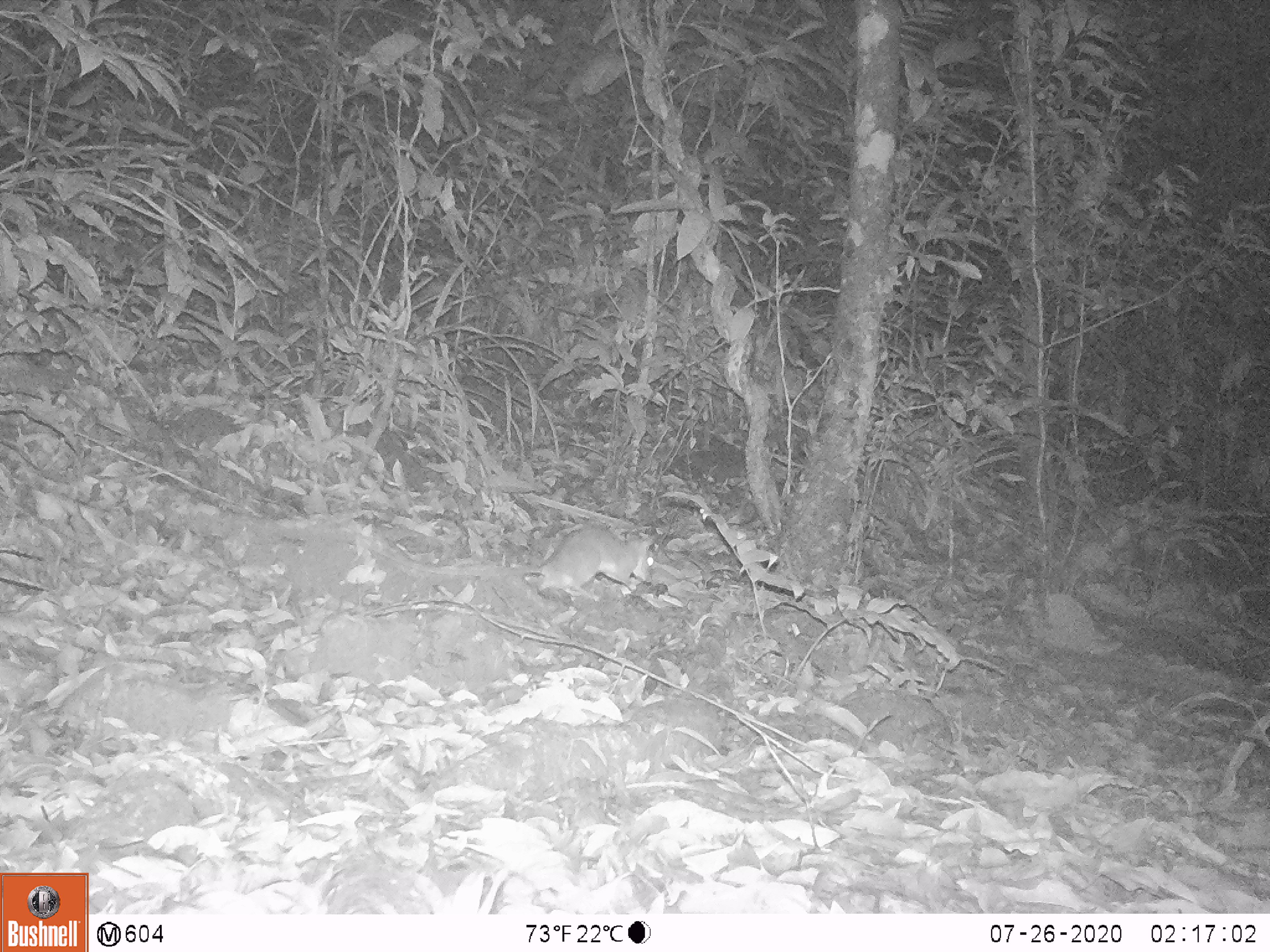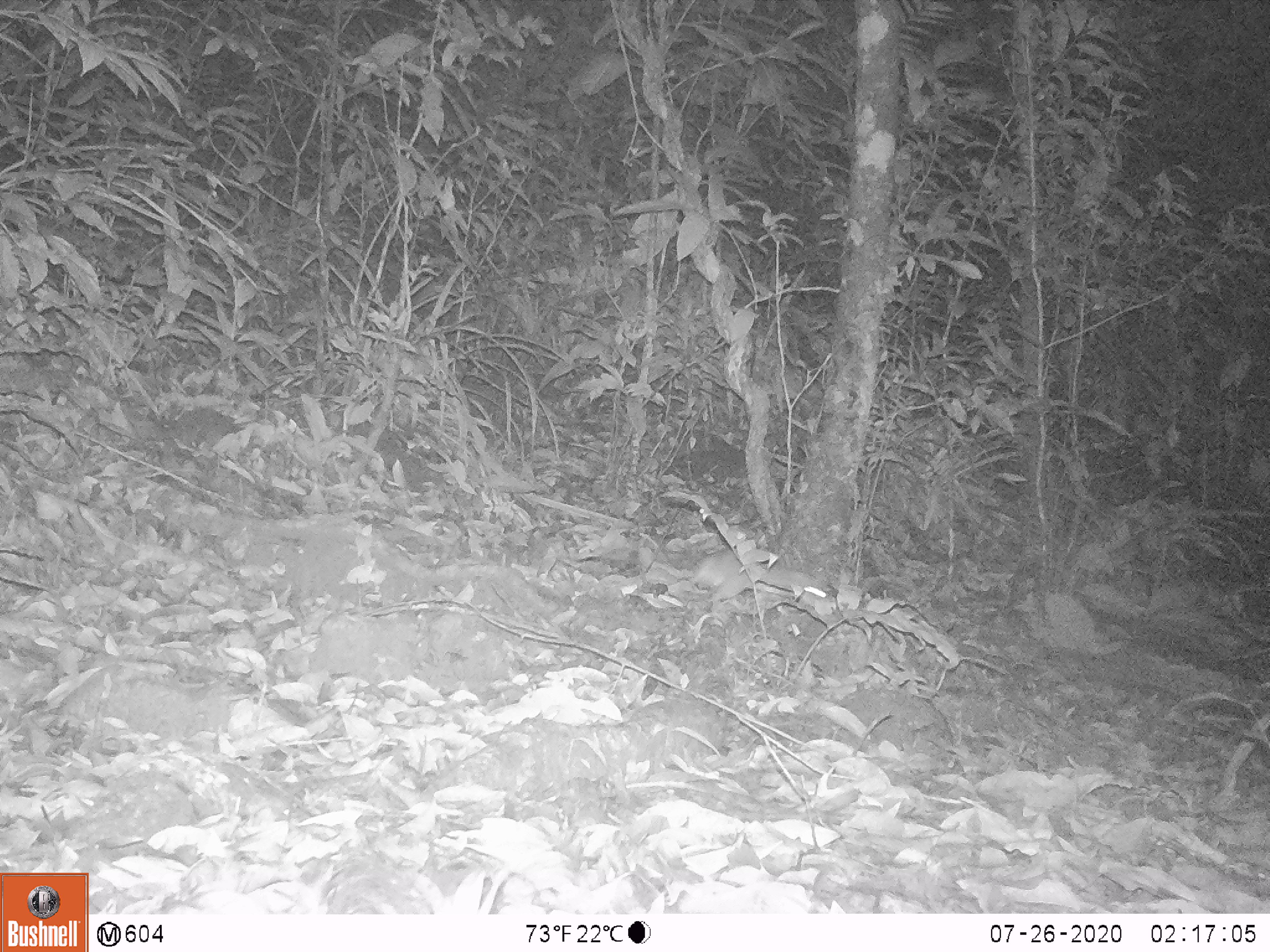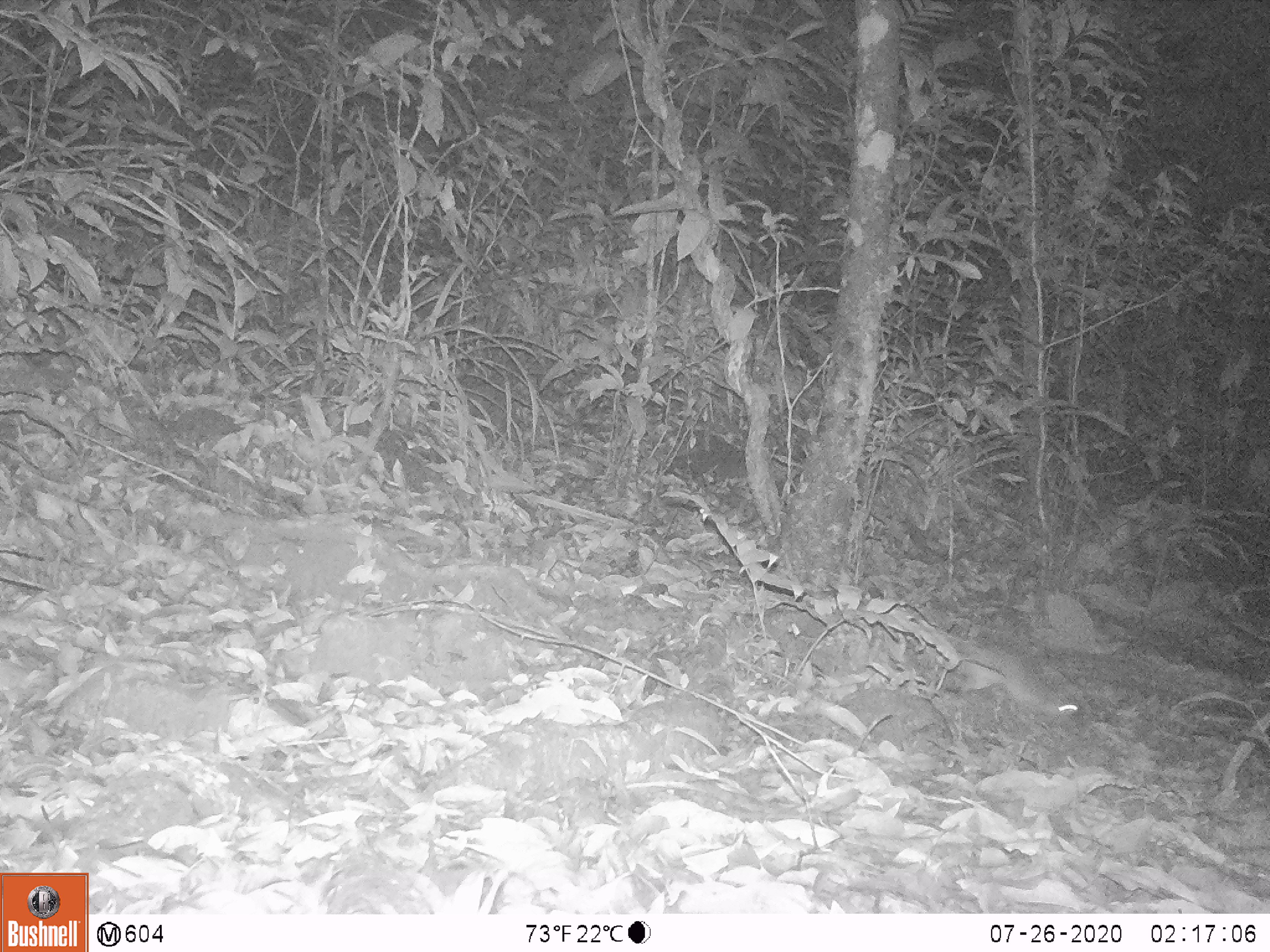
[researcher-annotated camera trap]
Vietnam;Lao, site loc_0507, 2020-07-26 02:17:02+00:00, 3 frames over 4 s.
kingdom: Animalia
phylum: Chordata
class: Mammalia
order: Rodentia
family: Muridae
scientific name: Muridae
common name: old-world mice and rats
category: unidentified murid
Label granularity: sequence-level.